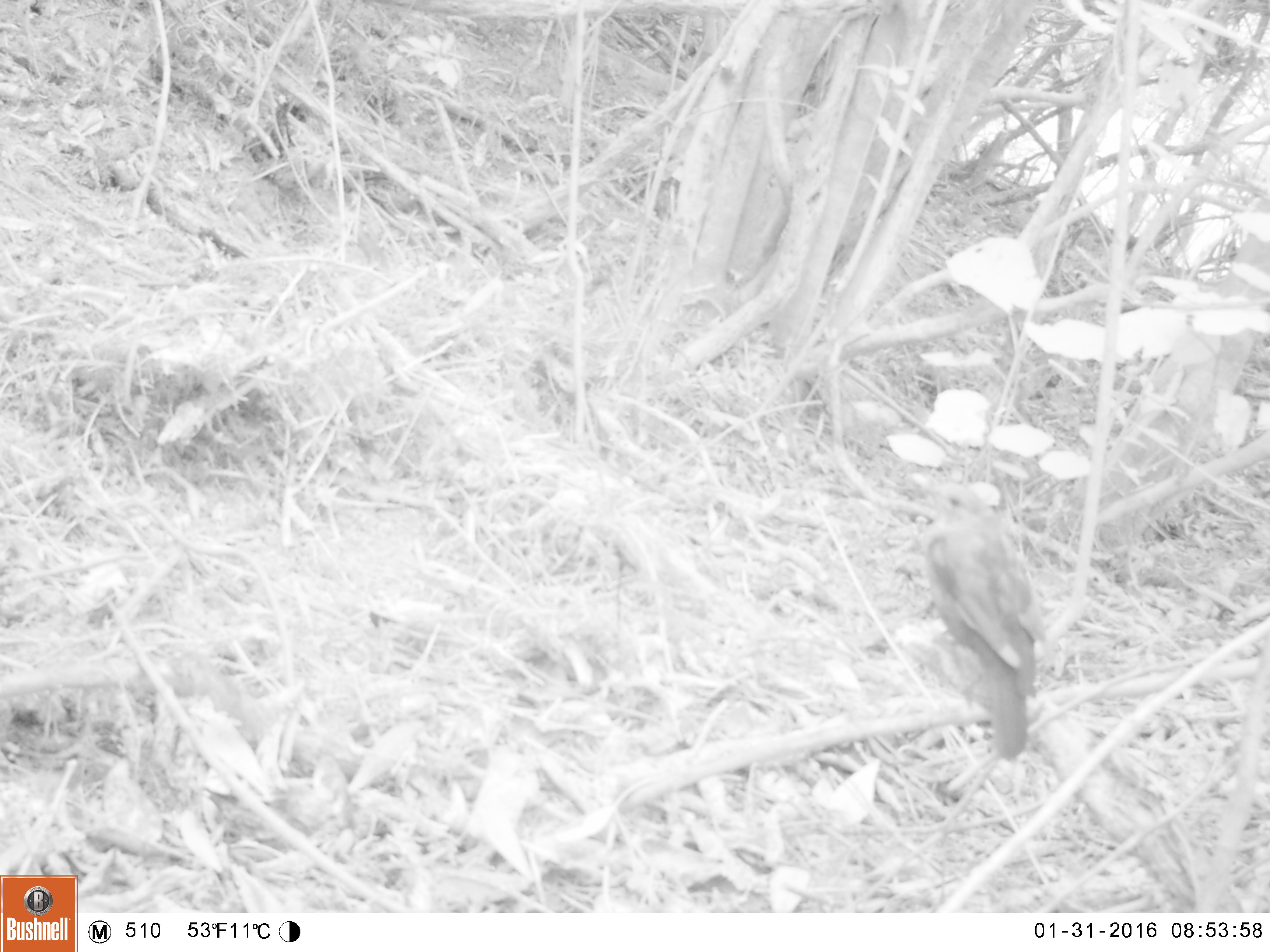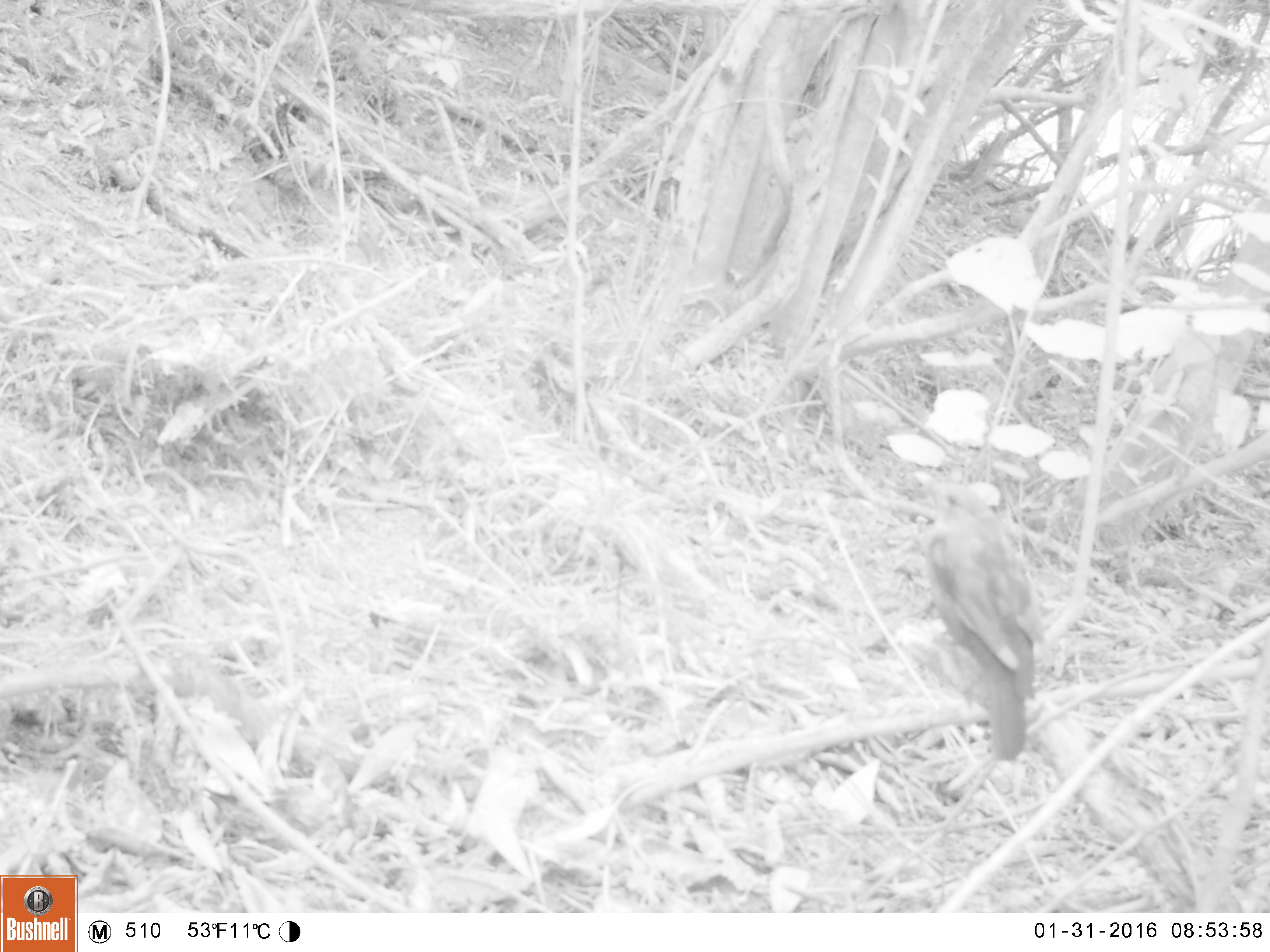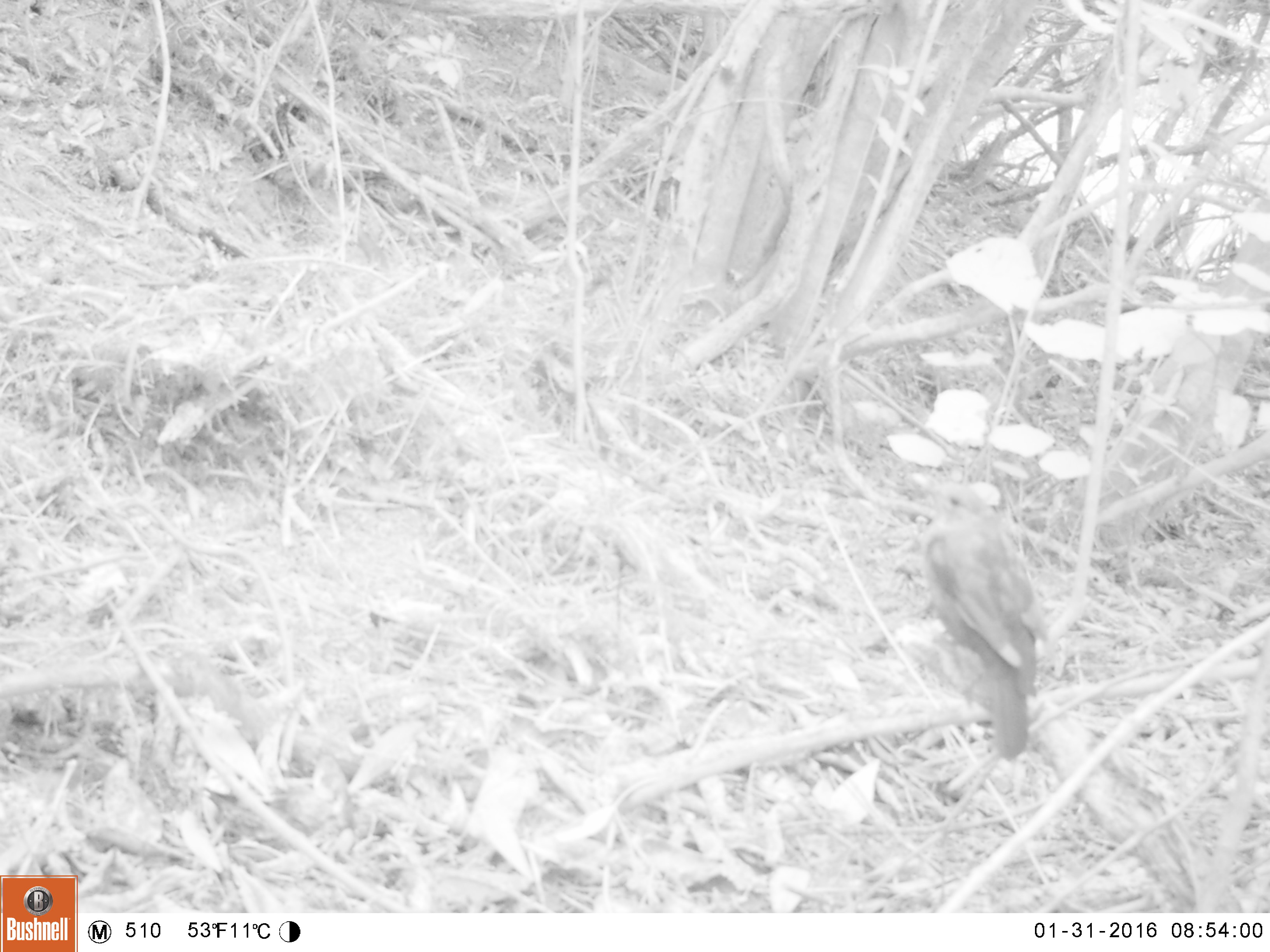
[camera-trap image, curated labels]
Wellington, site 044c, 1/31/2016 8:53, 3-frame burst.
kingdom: Animalia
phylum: Chordata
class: Aves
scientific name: Aves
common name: bird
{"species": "bird (Aves)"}